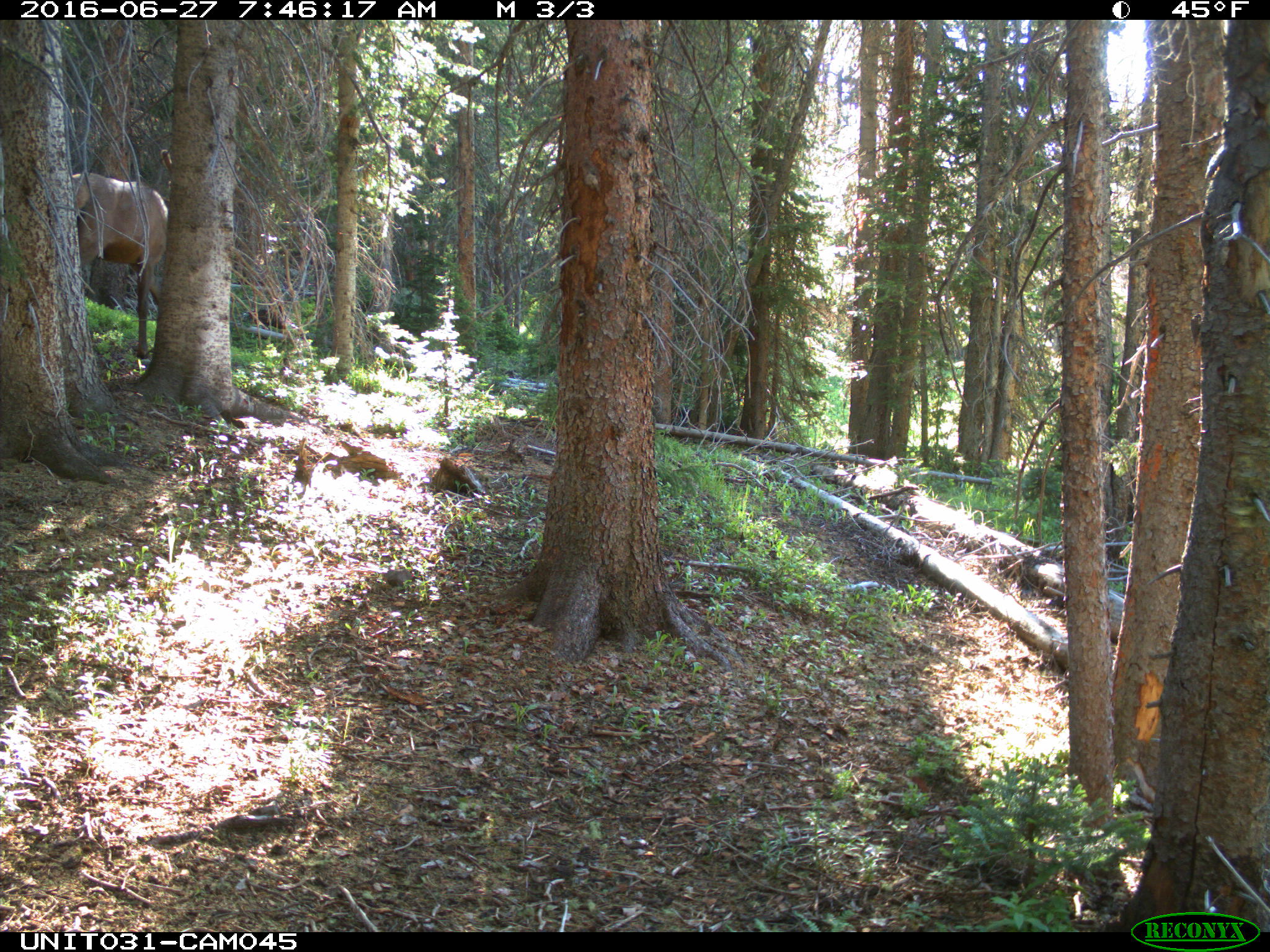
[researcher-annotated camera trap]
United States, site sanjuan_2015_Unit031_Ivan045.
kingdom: Animalia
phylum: Chordata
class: Mammalia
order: Artiodactyla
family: Cervidae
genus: Cervus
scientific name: Cervus elaphus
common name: red deer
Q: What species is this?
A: Cervus elaphus (red deer).